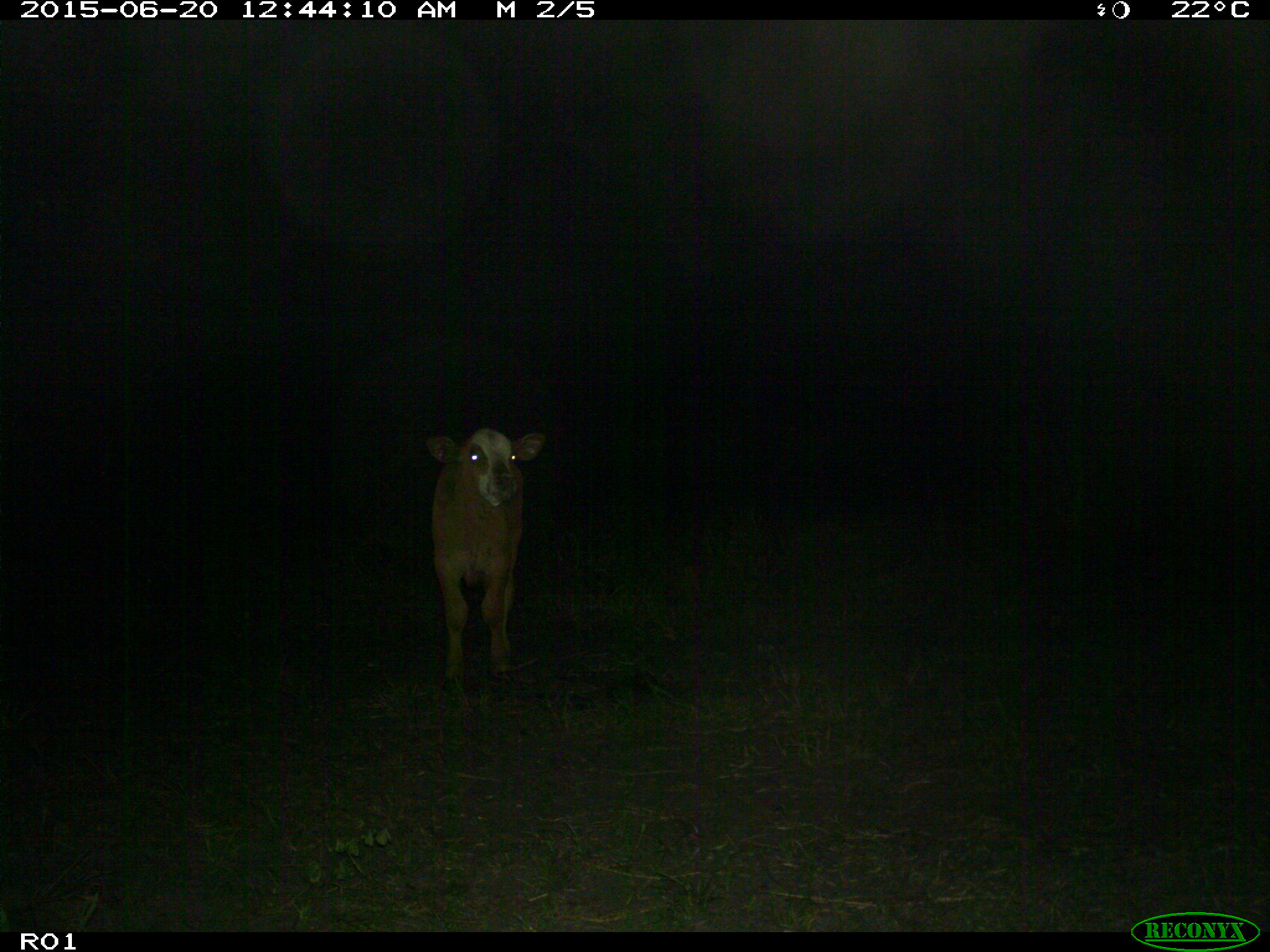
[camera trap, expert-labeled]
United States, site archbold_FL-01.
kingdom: Animalia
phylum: Chordata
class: Mammalia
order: Artiodactyla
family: Bovidae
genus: Bos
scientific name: Bos taurus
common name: domestic cow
Bos taurus (domestic cow).